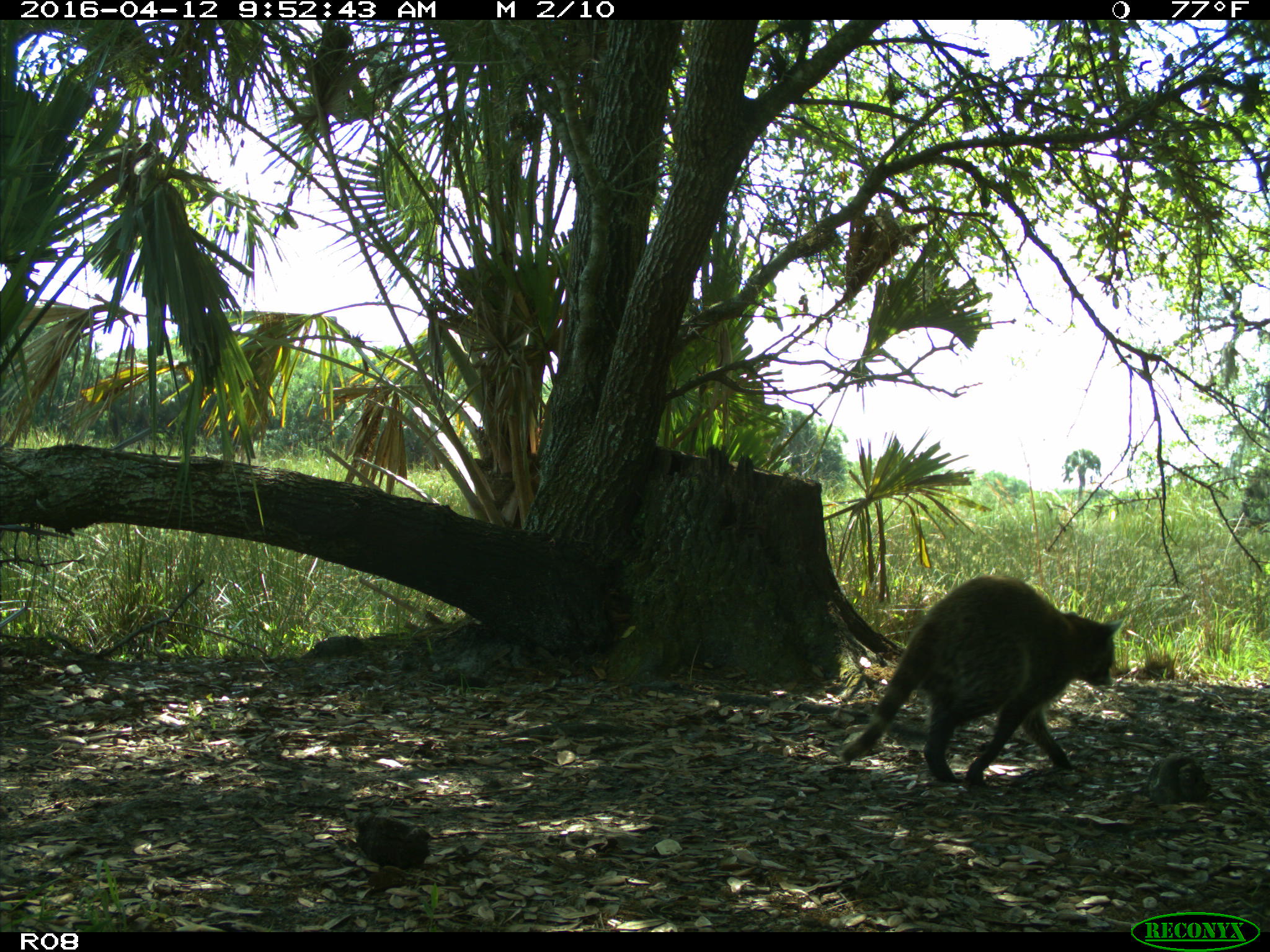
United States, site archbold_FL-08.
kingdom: Animalia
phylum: Chordata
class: Mammalia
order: Carnivora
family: Procyonidae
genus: Procyon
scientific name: Procyon lotor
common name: common raccoon